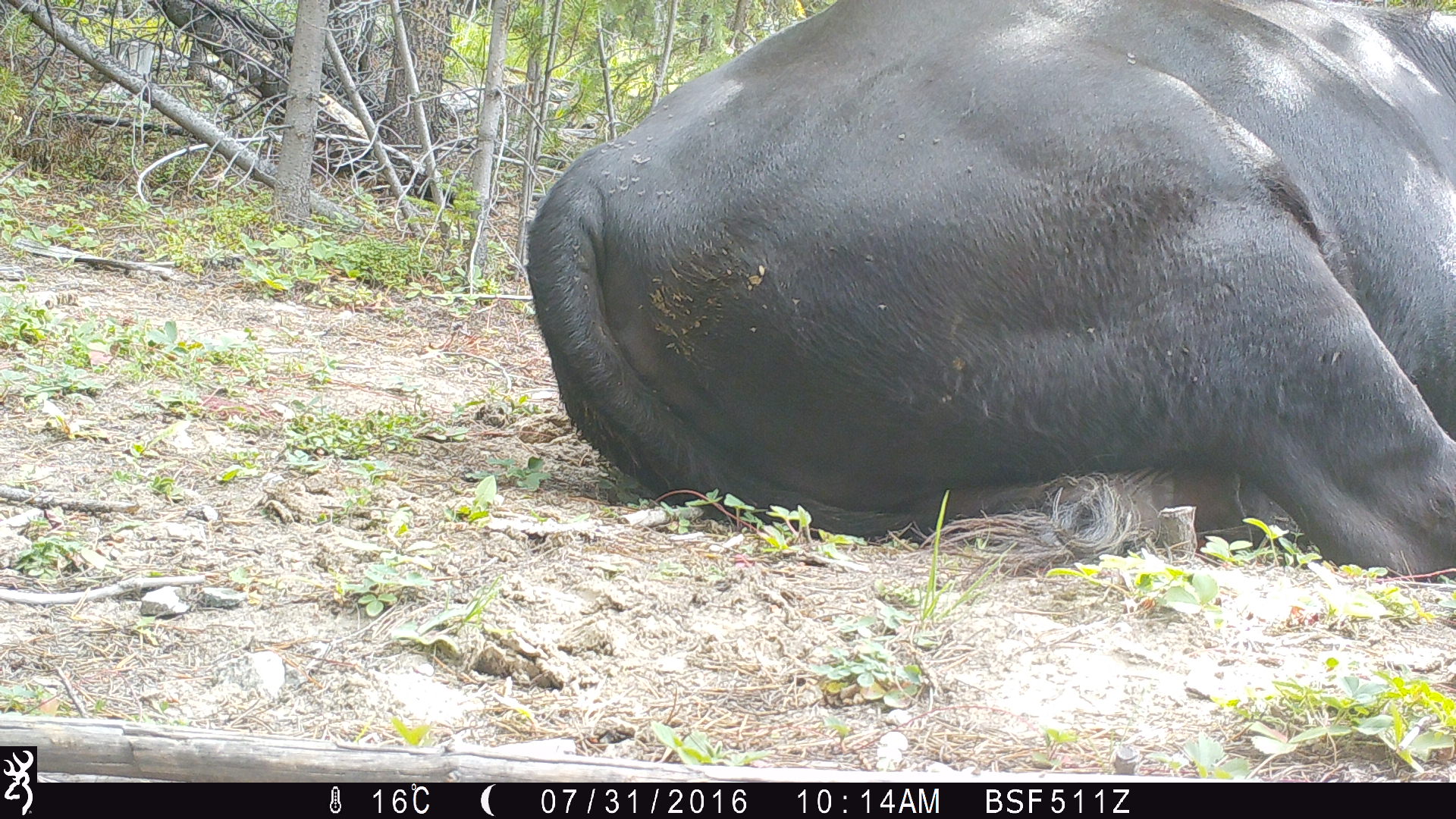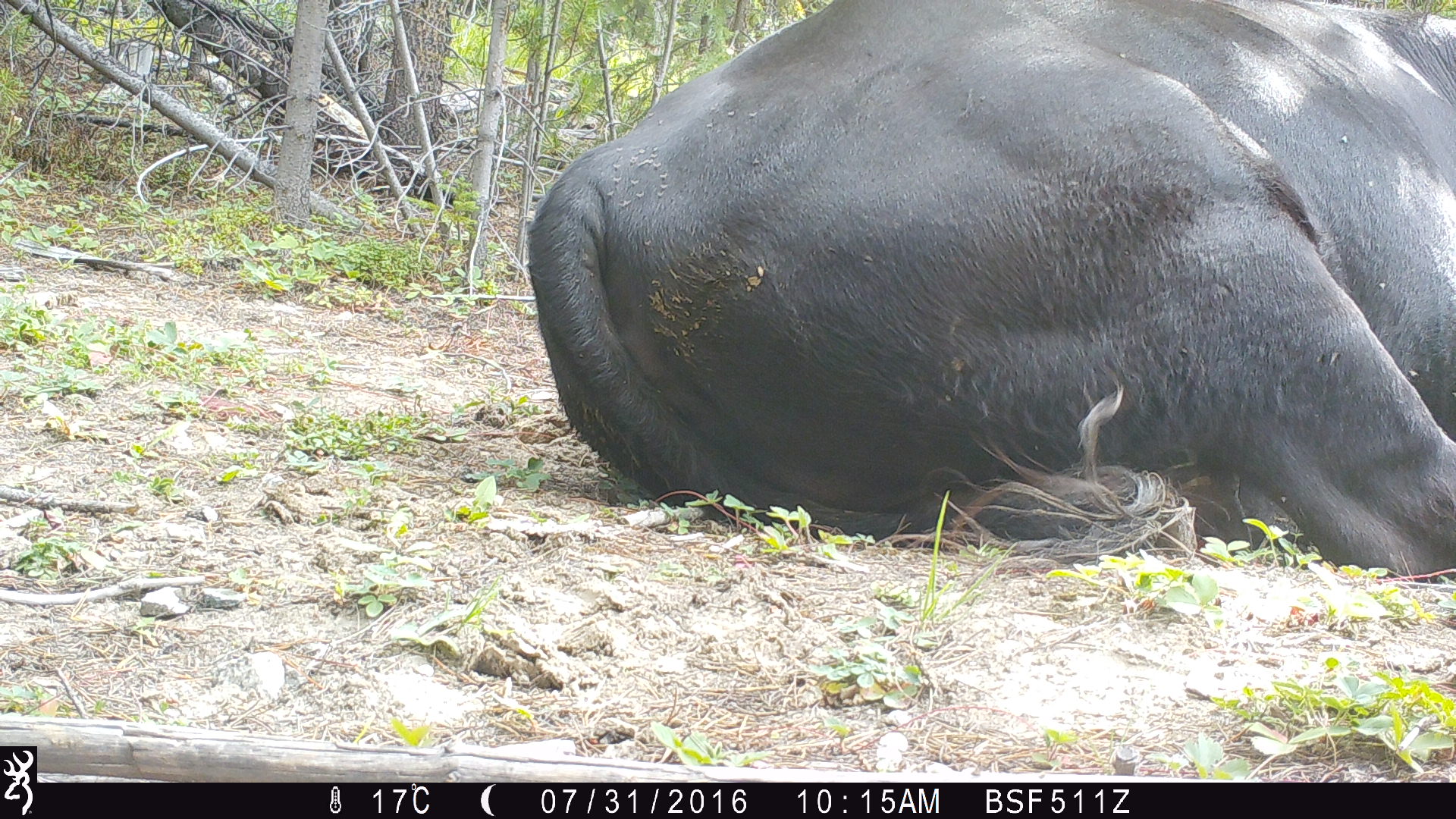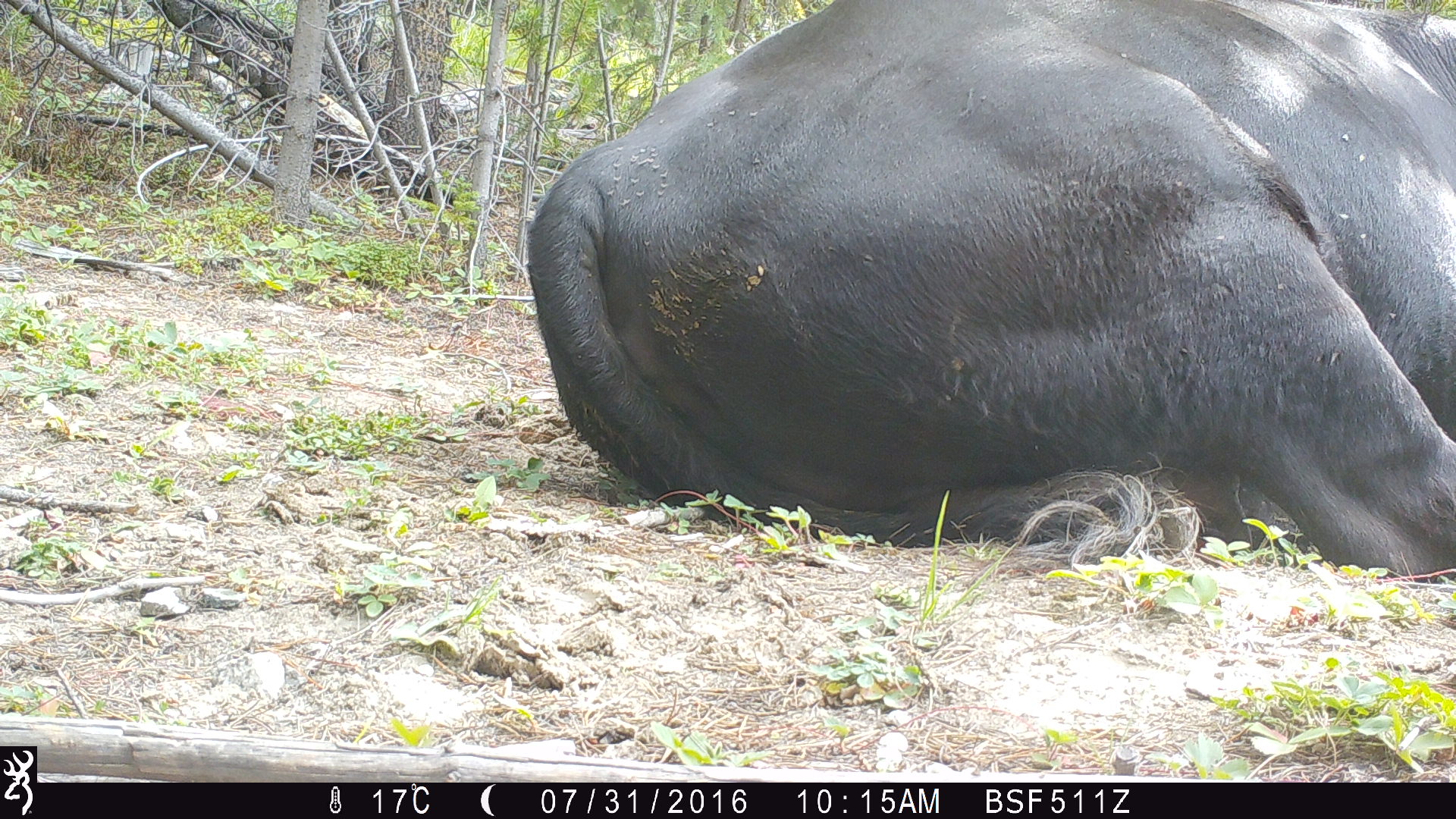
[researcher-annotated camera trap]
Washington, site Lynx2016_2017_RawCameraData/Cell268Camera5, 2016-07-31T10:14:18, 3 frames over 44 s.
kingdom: Animalia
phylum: Chordata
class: Mammalia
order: Artiodactyla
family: Bovidae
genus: Bos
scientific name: Bos taurus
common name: domestic cattle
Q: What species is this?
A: Domestic cattle (Bos taurus).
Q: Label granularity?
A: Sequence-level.